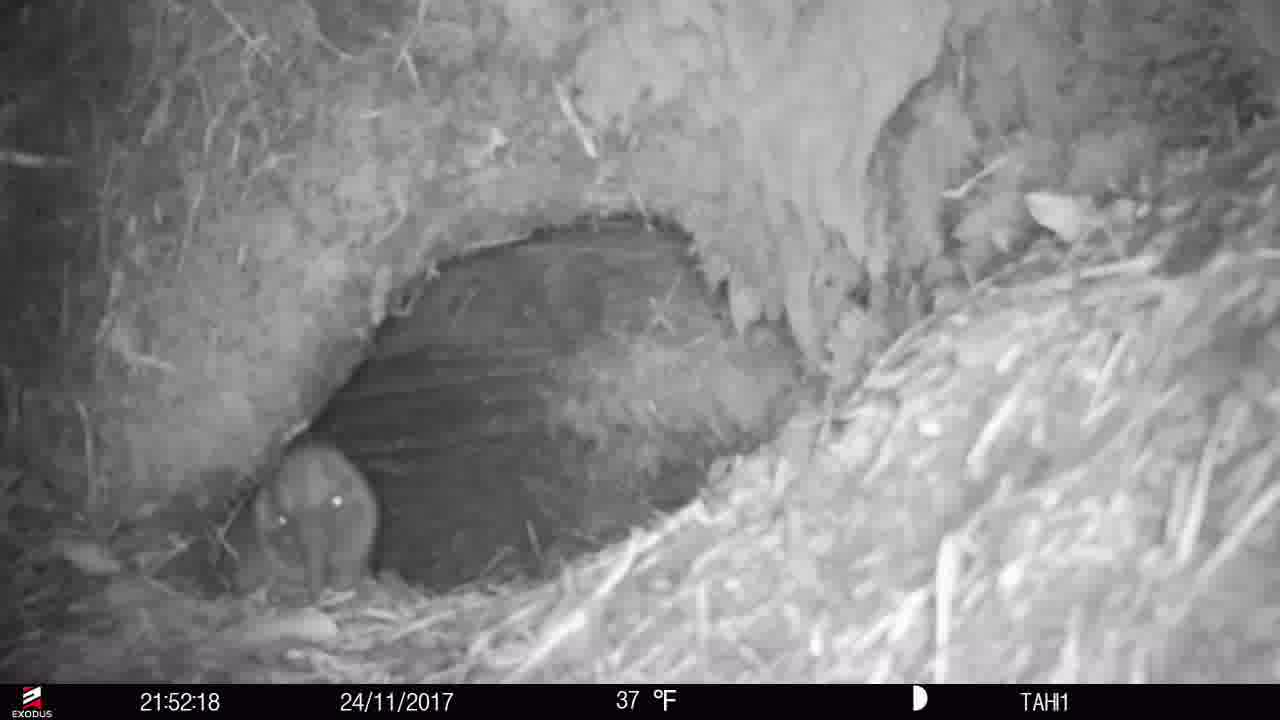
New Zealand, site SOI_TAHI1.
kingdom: Animalia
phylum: Chordata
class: Aves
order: Apterygiformes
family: Apterygidae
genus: Apteryx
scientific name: Apteryx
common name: kiwi